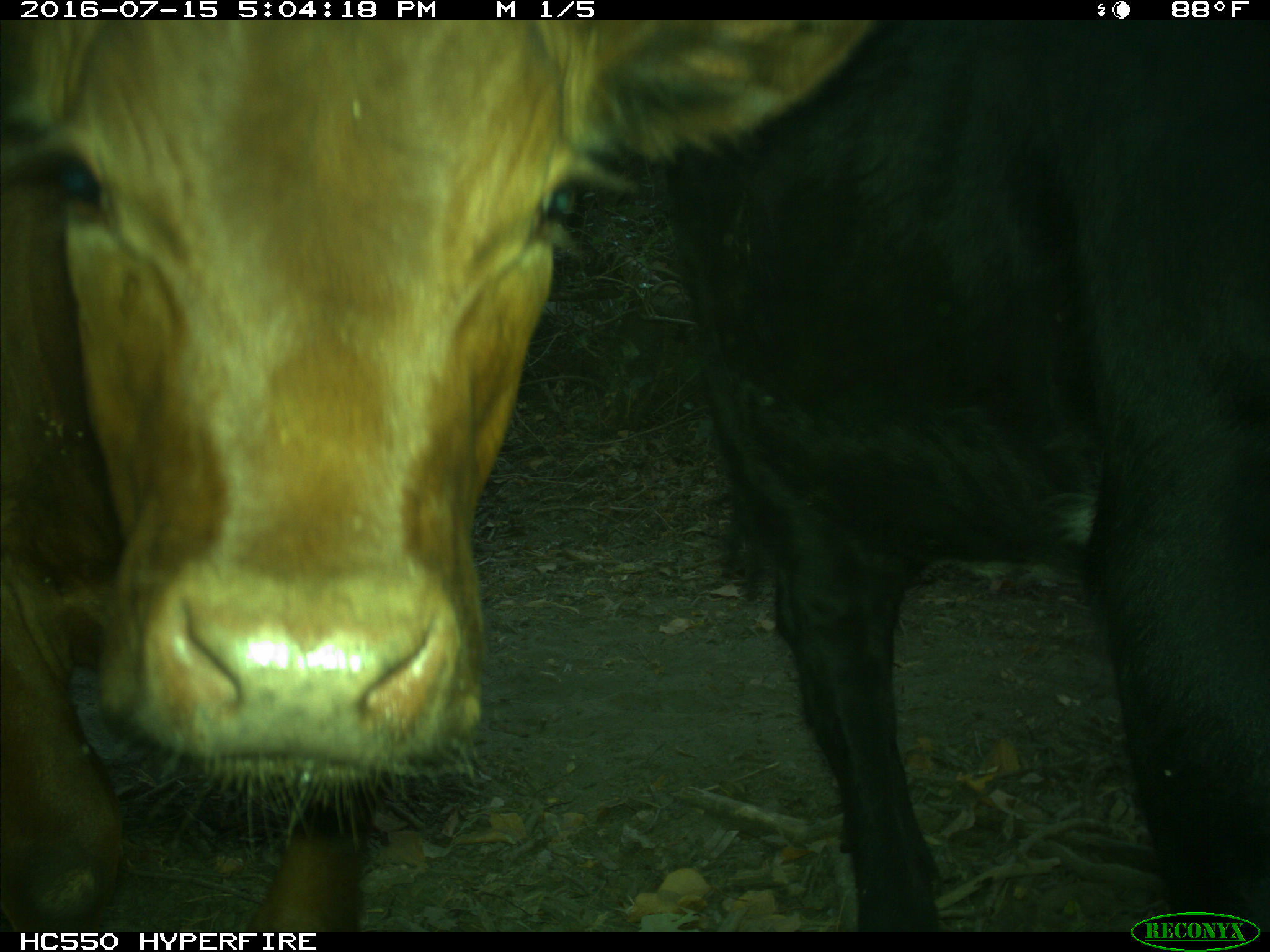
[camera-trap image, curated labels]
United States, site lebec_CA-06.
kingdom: Animalia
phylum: Chordata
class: Mammalia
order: Artiodactyla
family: Bovidae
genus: Bos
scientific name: Bos taurus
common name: domestic cow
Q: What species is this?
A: Bos taurus (domestic cow).